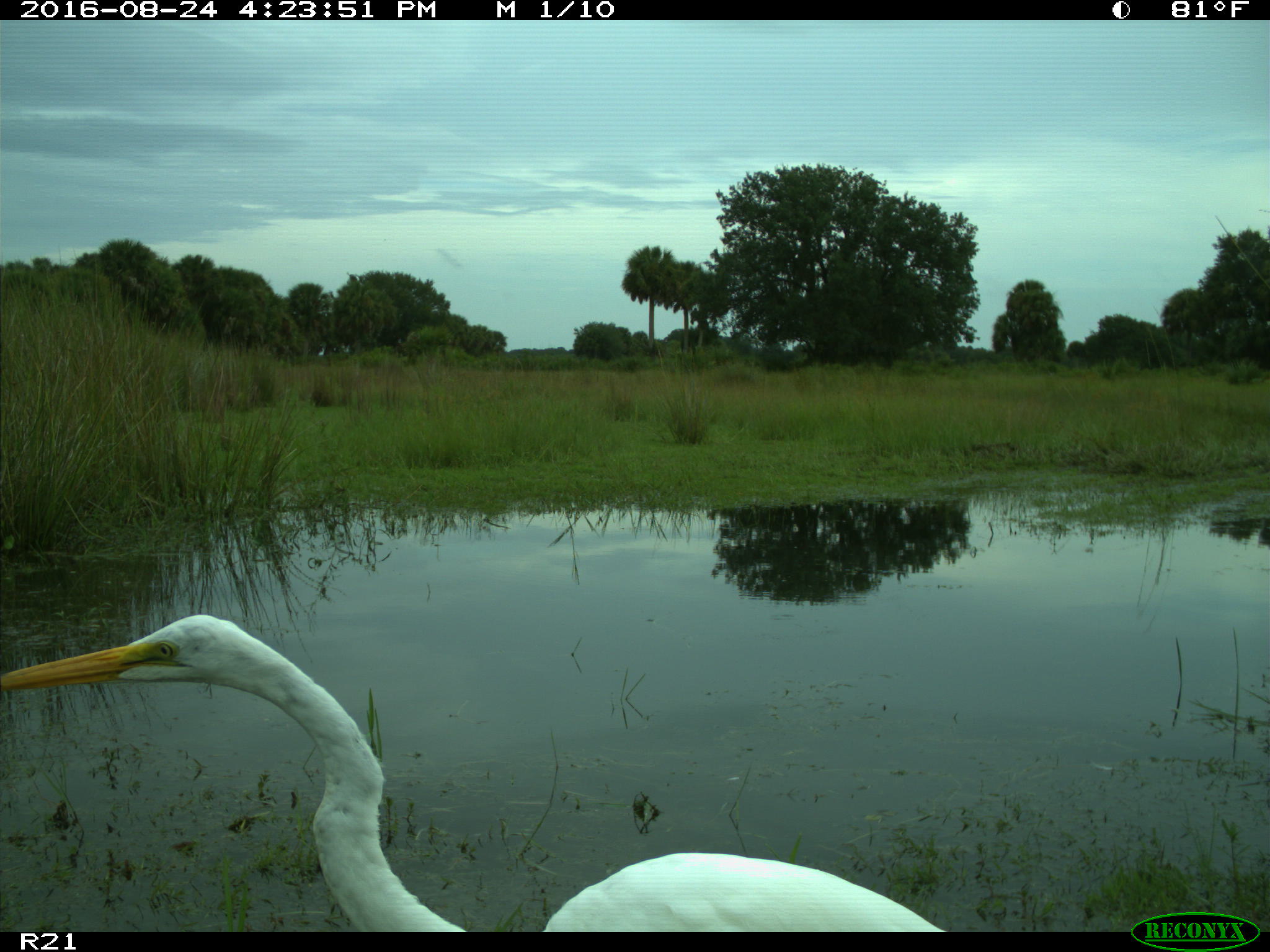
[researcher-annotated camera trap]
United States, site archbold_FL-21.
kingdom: Animalia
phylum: Chordata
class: Aves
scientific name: Aves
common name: birds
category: unidentified bird